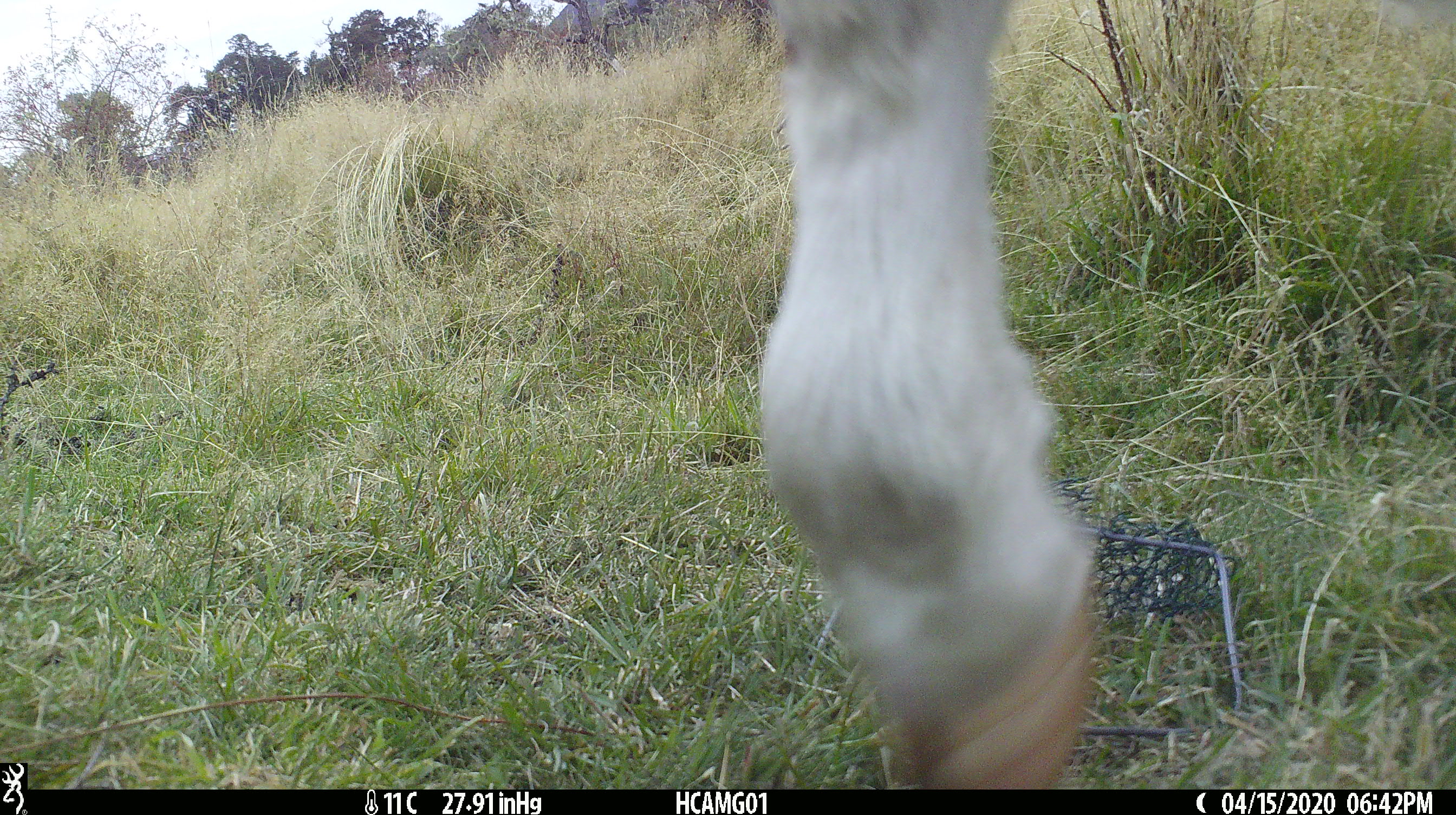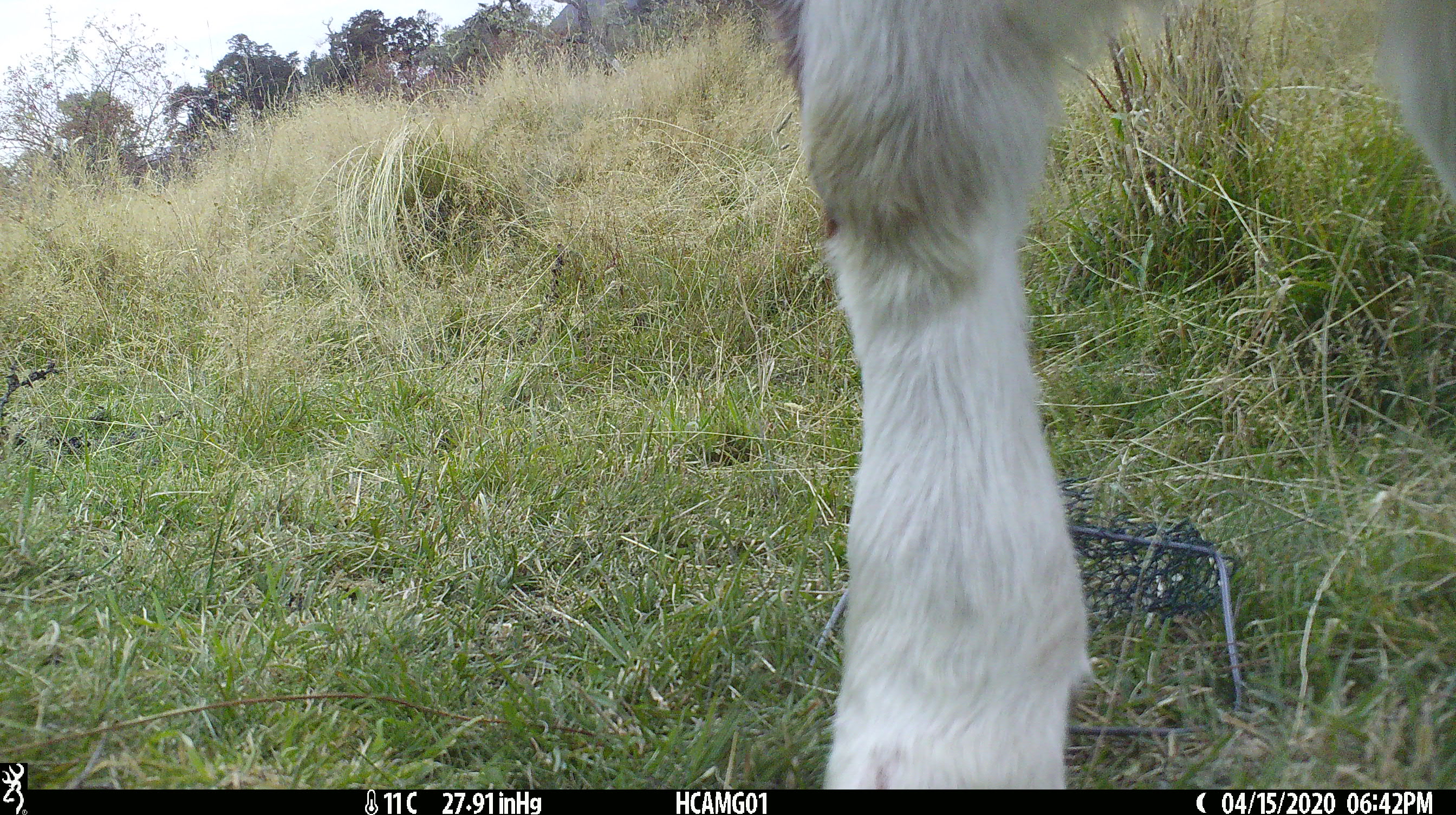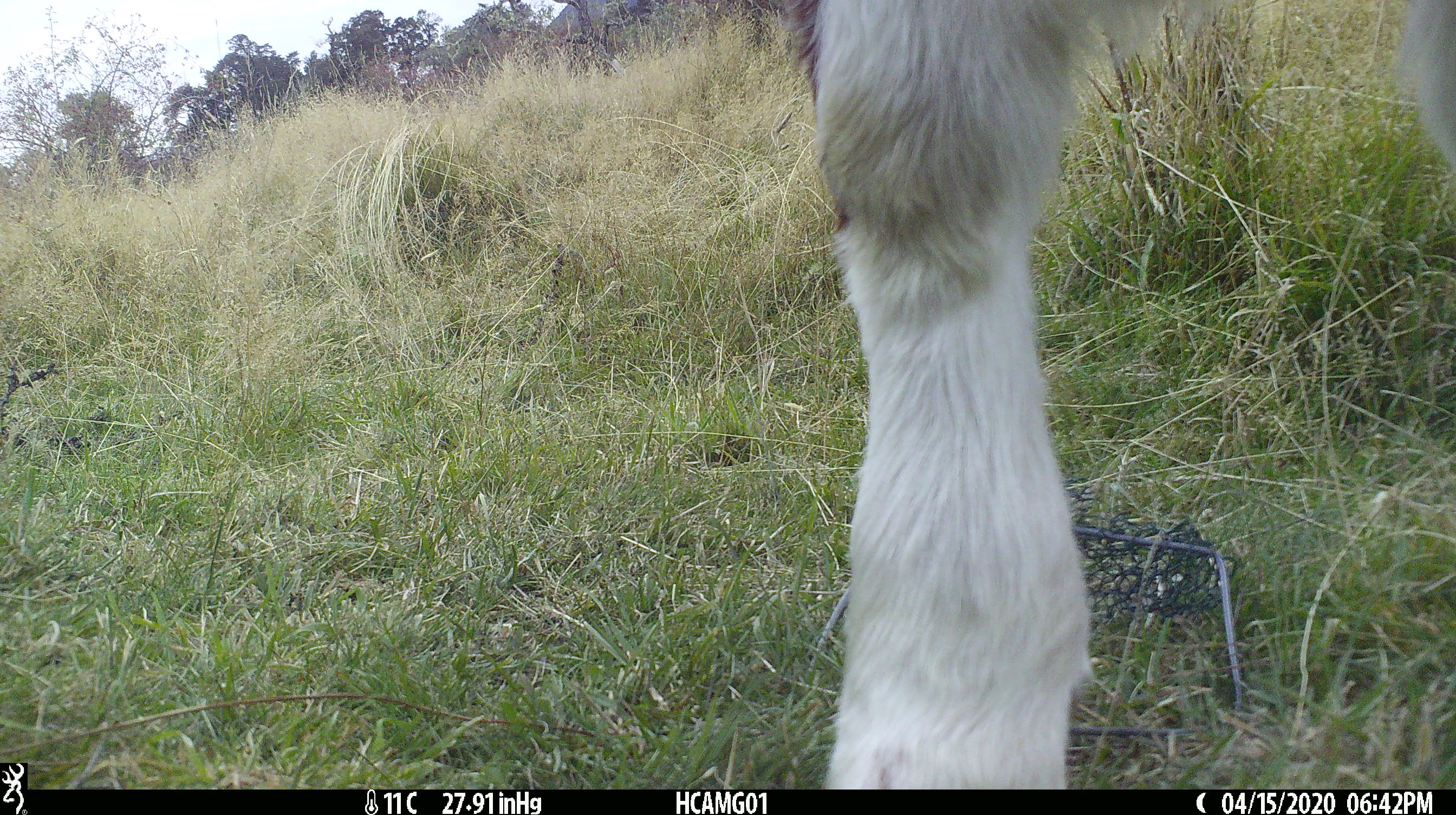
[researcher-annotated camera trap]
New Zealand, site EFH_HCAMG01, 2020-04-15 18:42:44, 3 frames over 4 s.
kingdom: Animalia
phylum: Chordata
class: Mammalia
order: Artiodactyla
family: Bovidae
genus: Bos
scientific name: Bos taurus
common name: domestic cow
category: cow